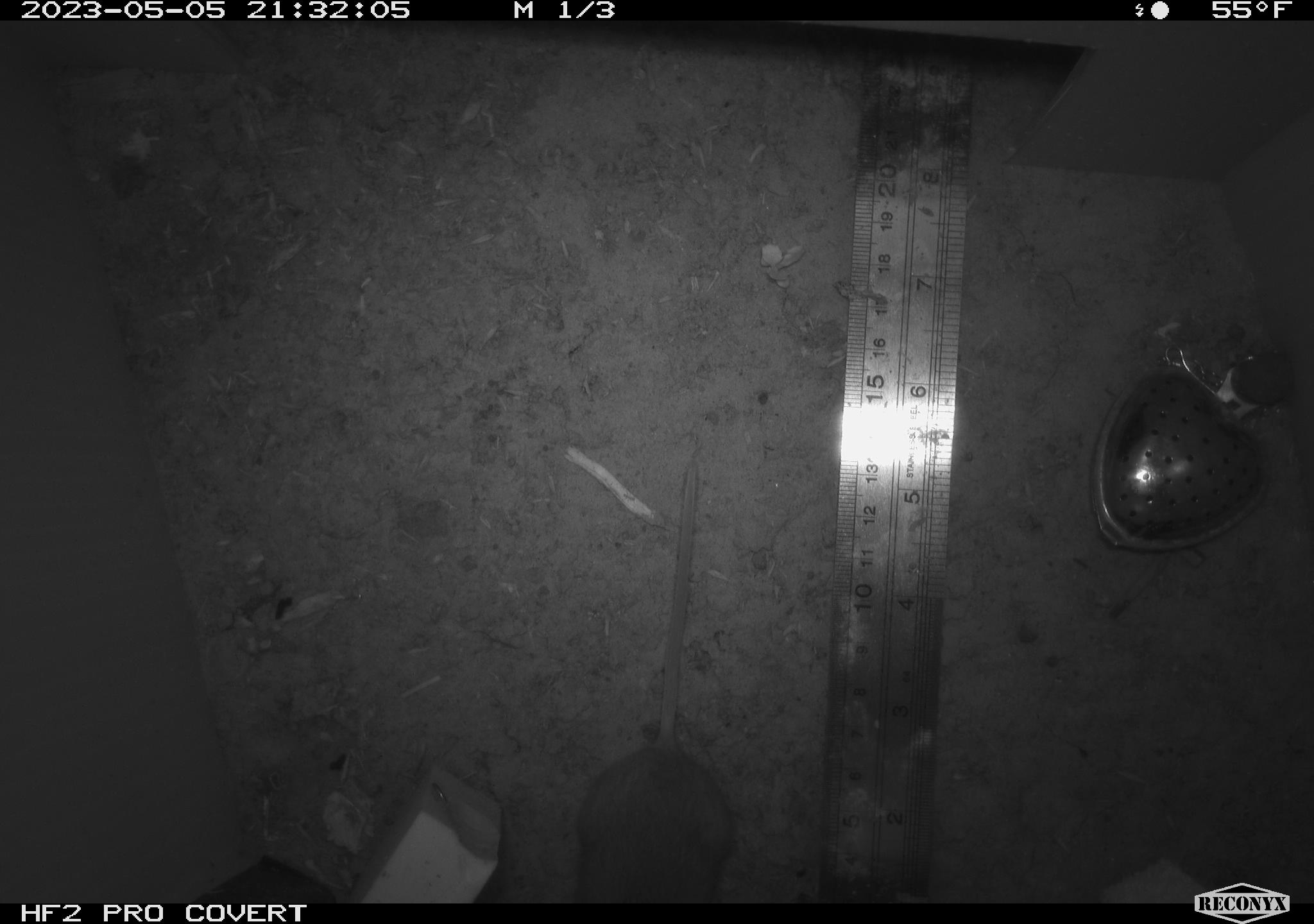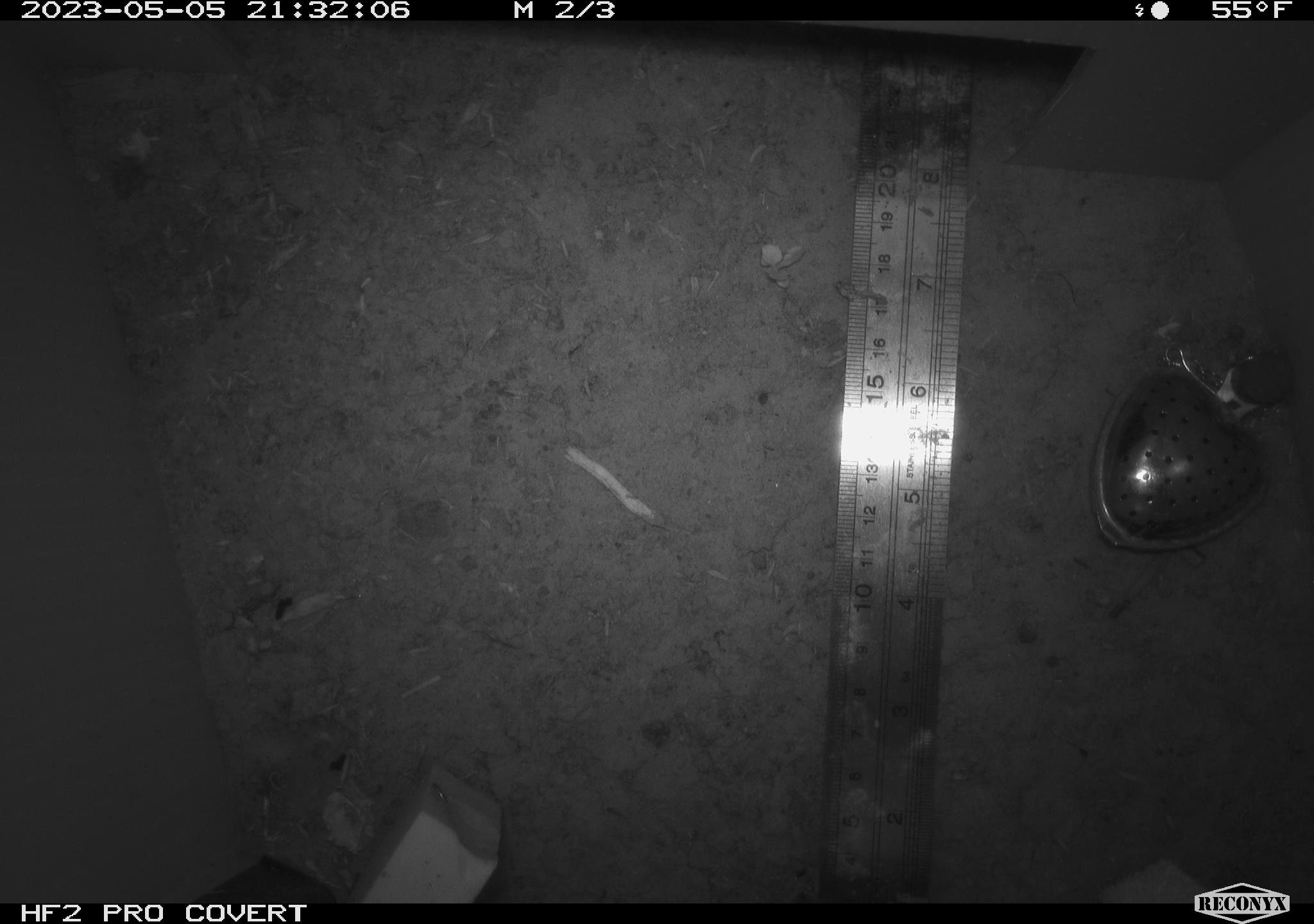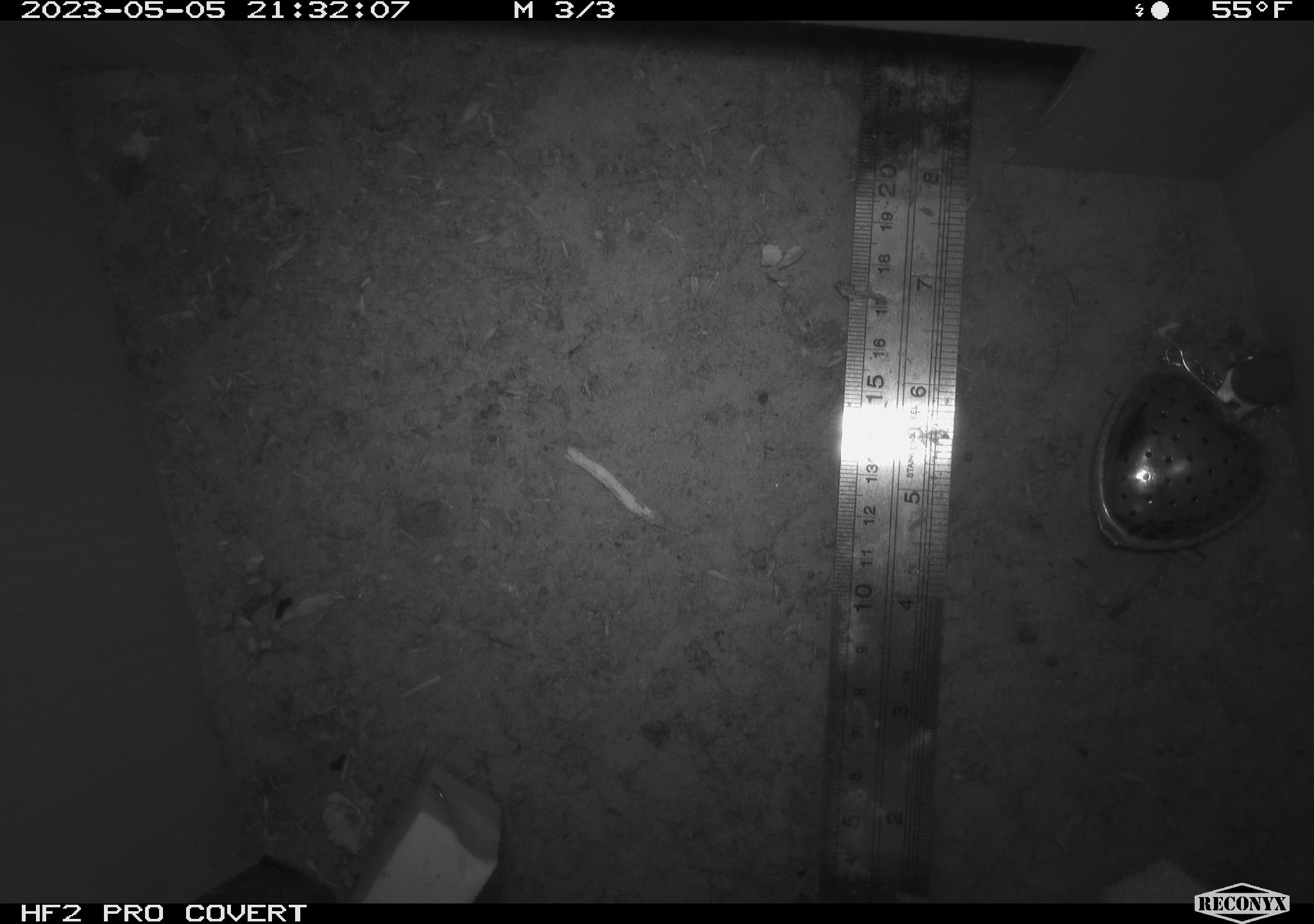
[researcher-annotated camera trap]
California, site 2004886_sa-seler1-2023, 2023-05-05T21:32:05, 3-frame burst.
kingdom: Animalia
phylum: Chordata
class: Mammalia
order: Rodentia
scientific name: Rodentia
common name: mouse species